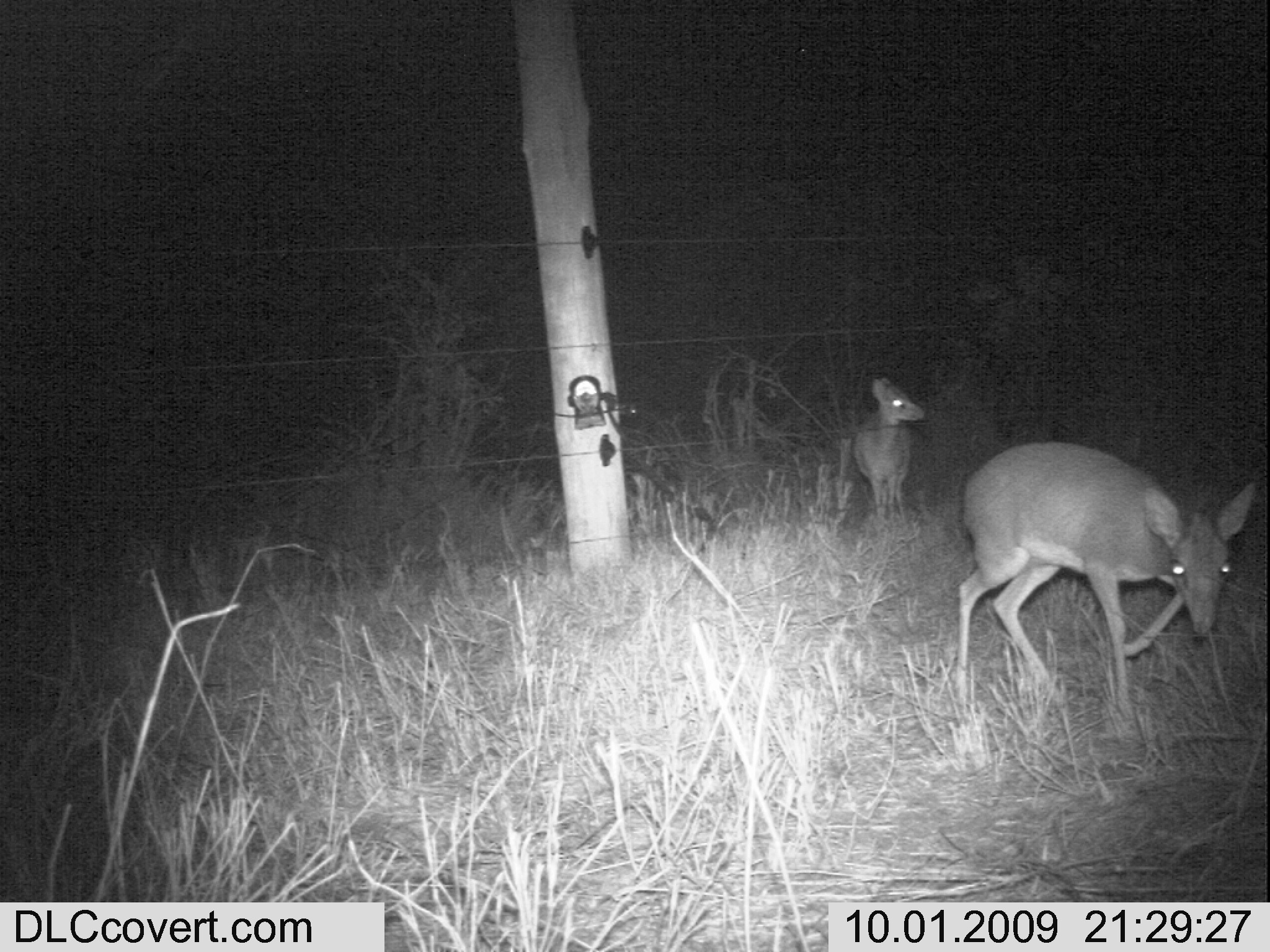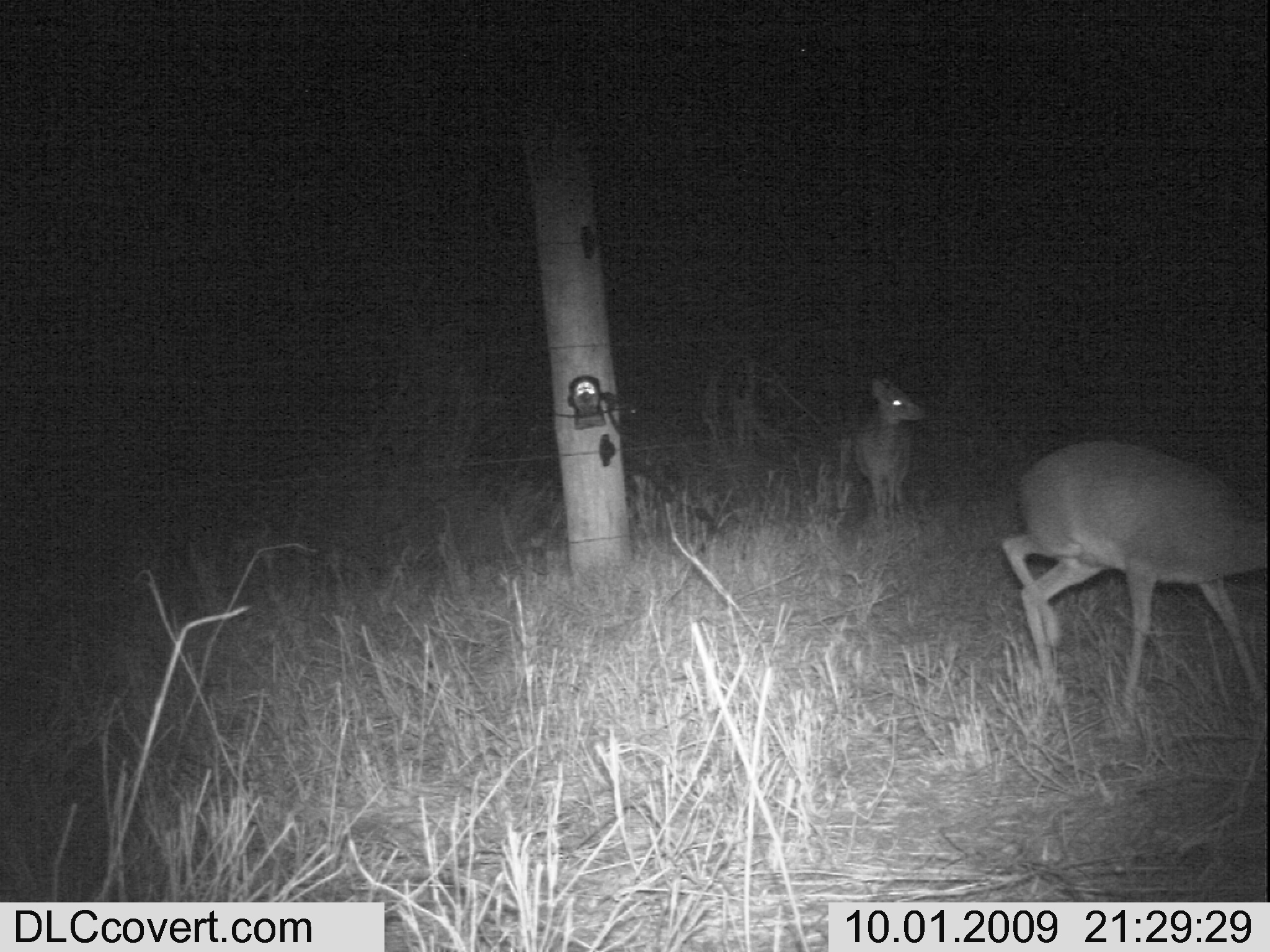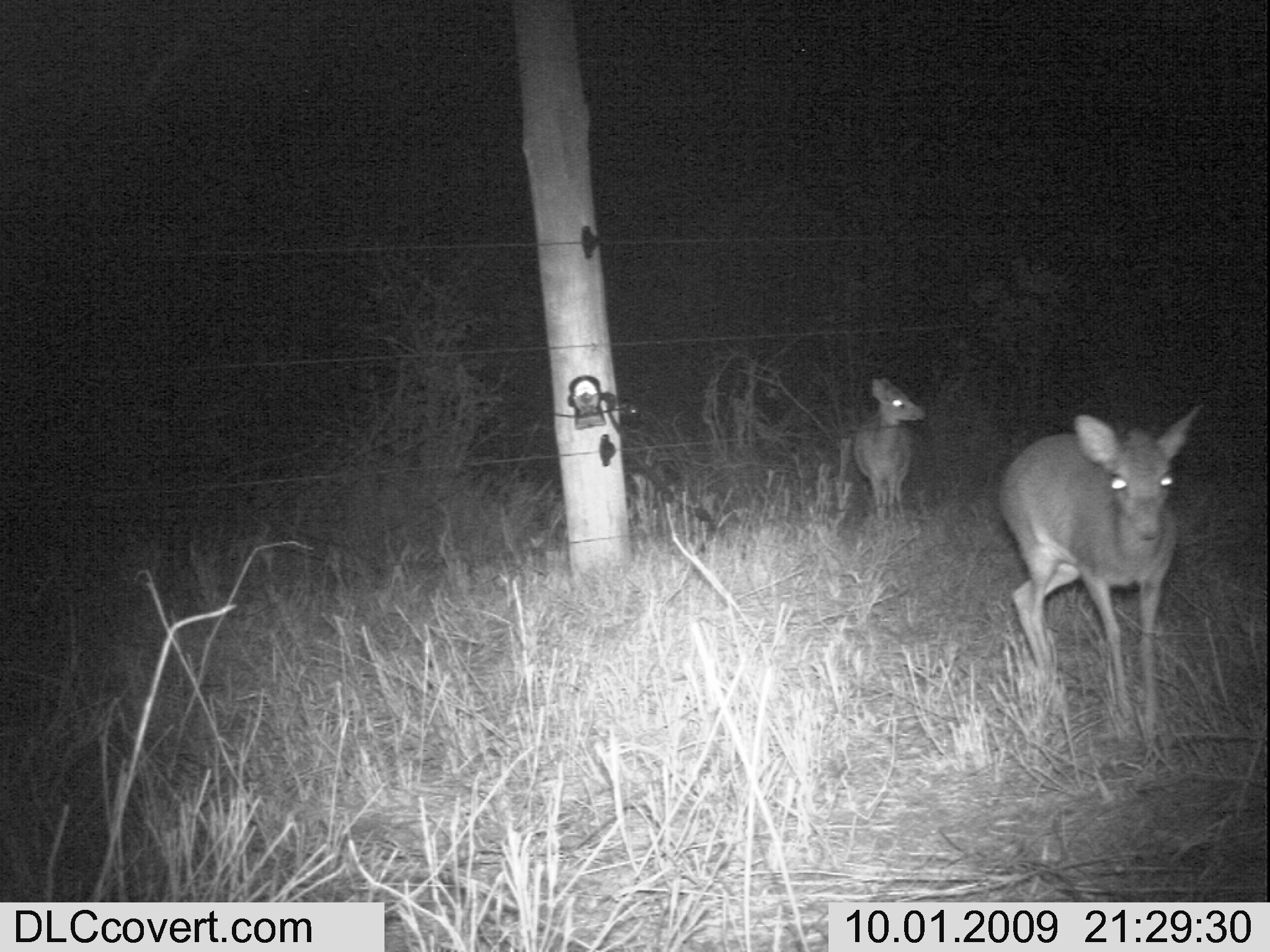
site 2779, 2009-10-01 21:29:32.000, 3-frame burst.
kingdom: Animalia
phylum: Chordata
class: Mammalia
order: Artiodactyla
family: Bovidae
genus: Madoqua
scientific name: Madoqua guentheri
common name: günther's dik-dik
Madoqua guentheri (günther's dik-dik), count 2.